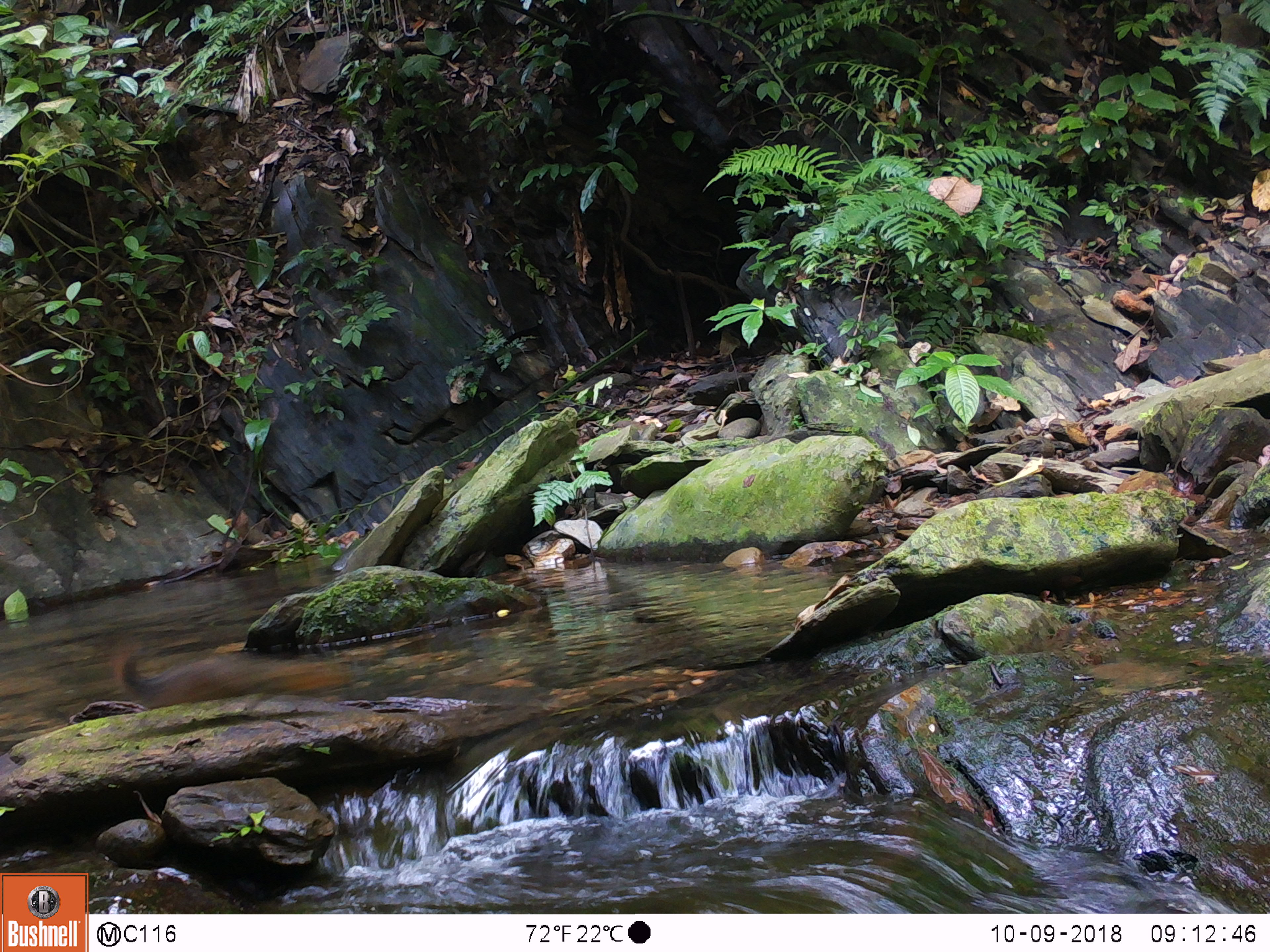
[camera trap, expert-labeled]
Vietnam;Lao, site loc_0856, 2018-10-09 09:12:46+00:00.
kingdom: Animalia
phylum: Chordata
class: Mammalia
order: Rodentia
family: Sciuridae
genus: Dremomys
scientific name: Dremomys rufigenis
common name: red-cheeked squirrel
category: red cheeked squirrel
Red cheeked squirrel (red-cheeked squirrel) (Dremomys rufigenis). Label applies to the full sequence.